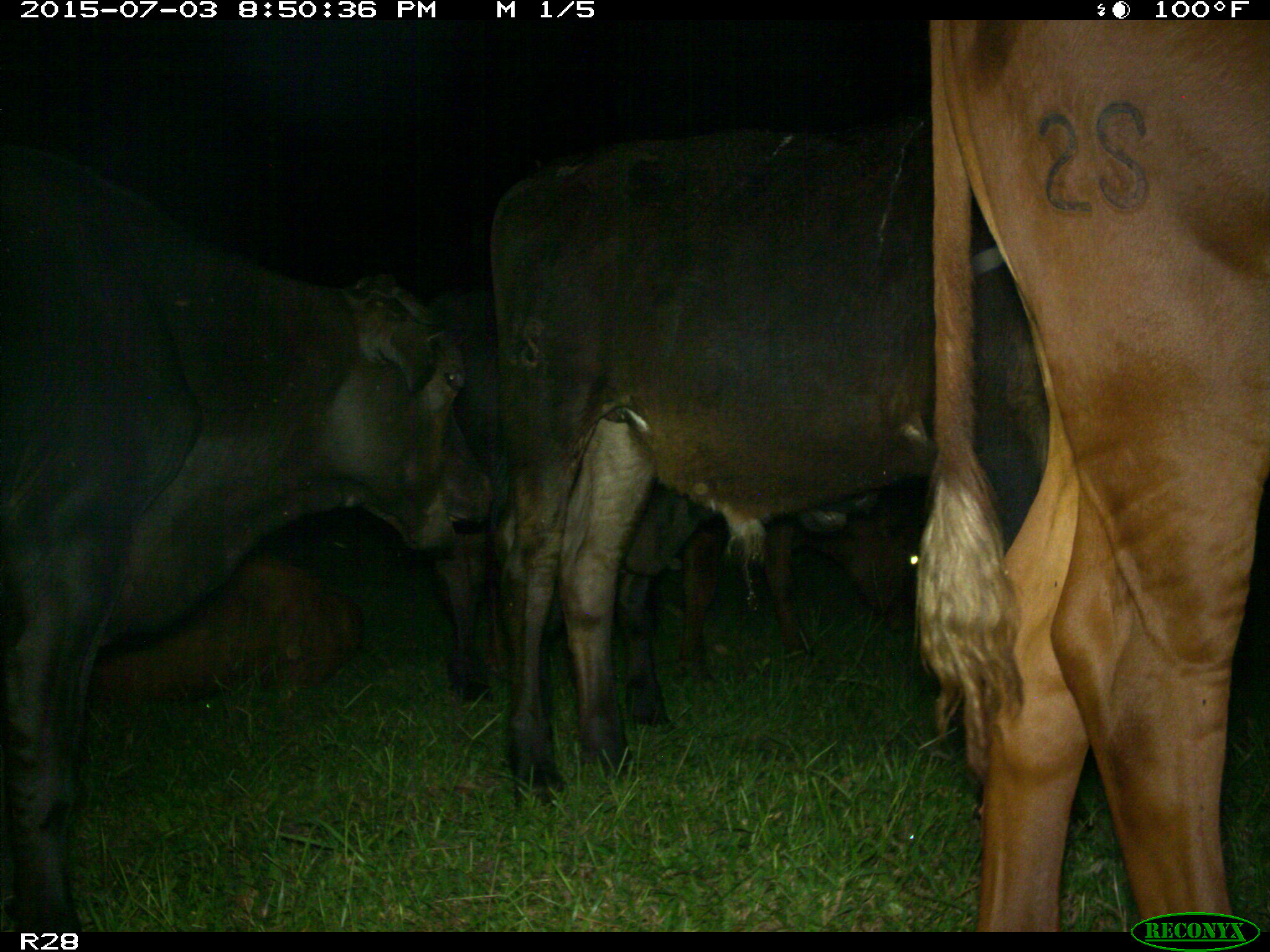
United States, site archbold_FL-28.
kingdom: Animalia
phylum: Chordata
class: Mammalia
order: Artiodactyla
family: Bovidae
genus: Bos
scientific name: Bos taurus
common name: domestic cow